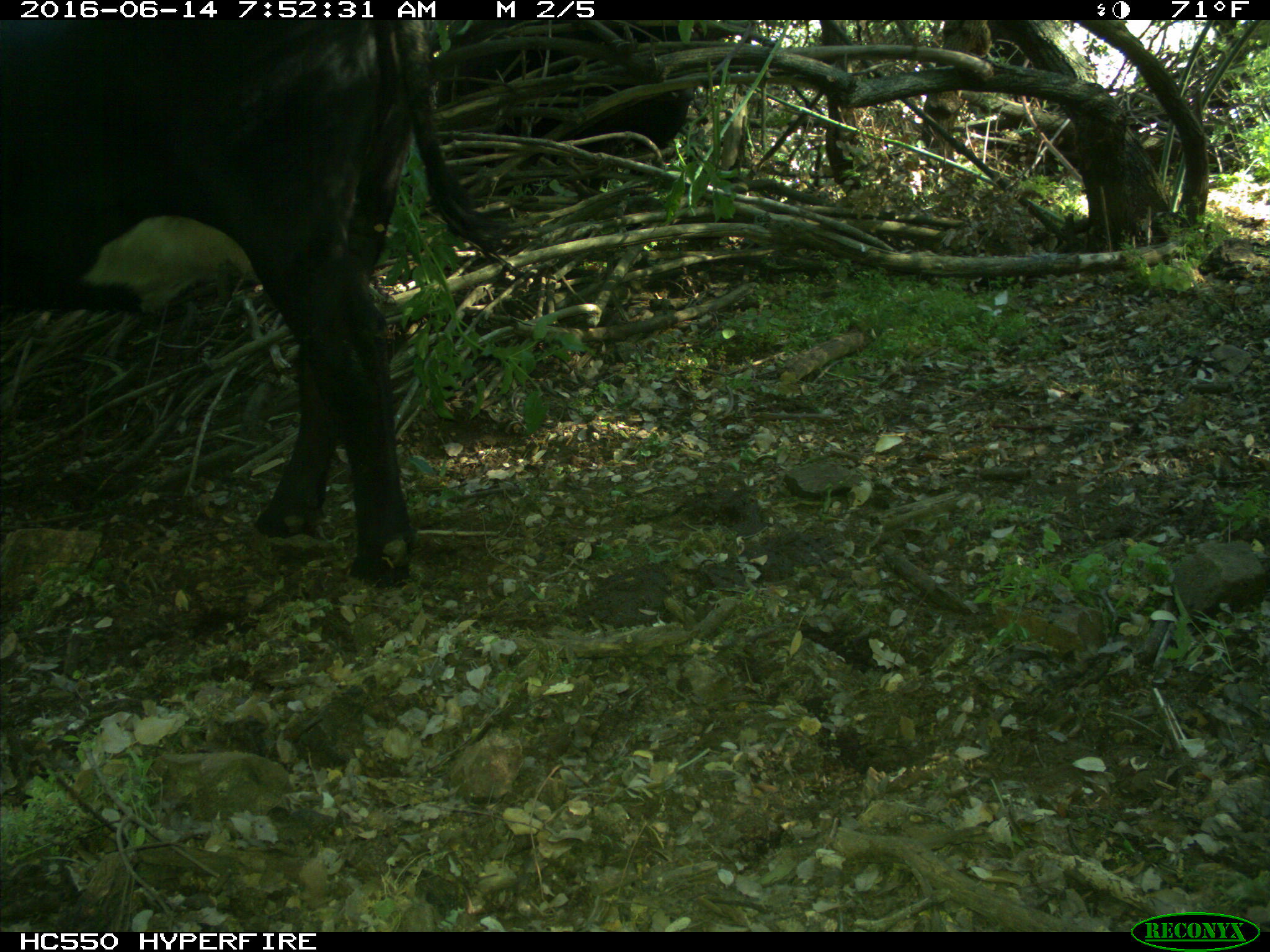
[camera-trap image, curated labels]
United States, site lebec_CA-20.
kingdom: Animalia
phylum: Chordata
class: Mammalia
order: Artiodactyla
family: Bovidae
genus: Bos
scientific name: Bos taurus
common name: domestic cow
Bos taurus (domestic cow).